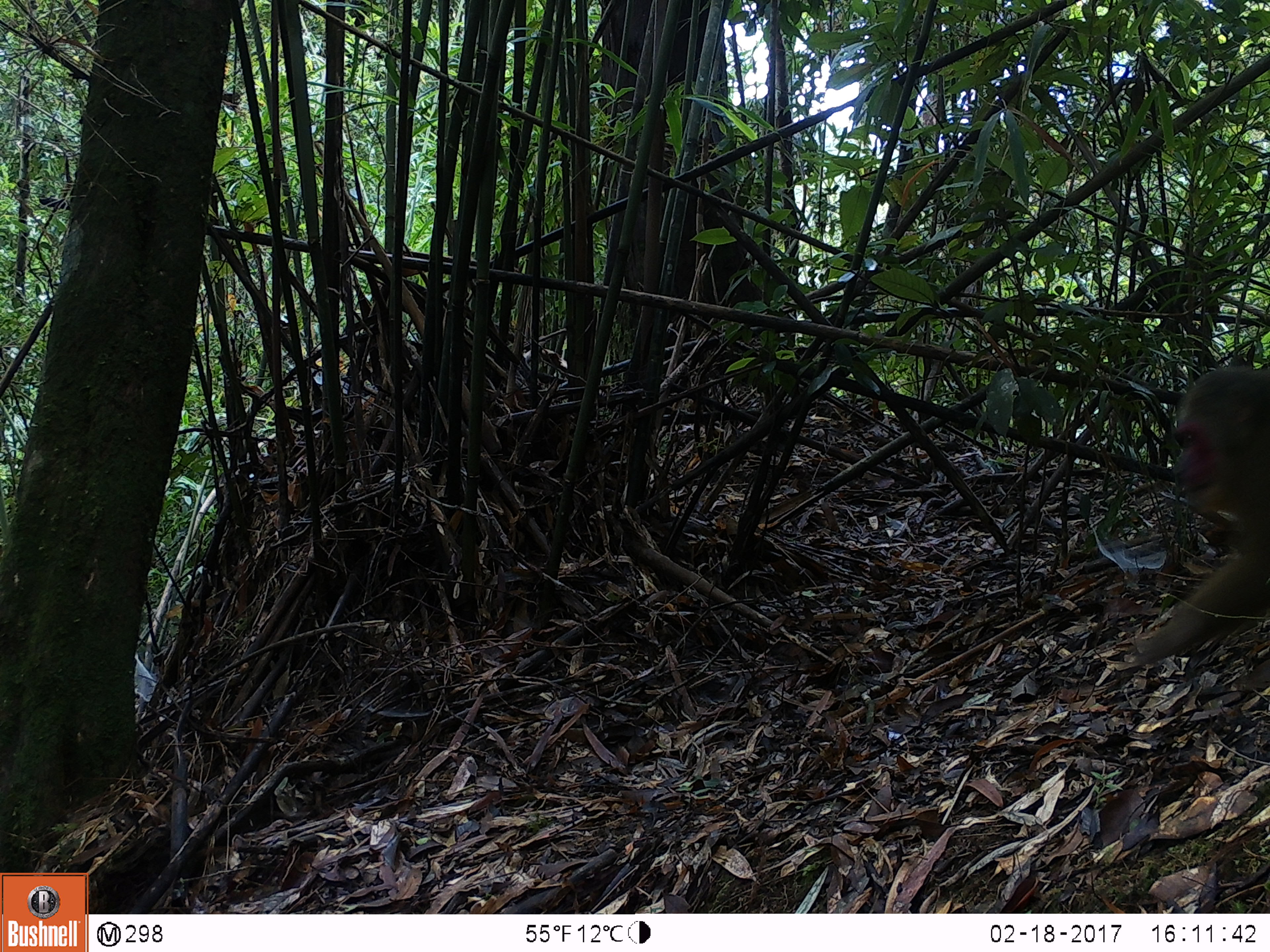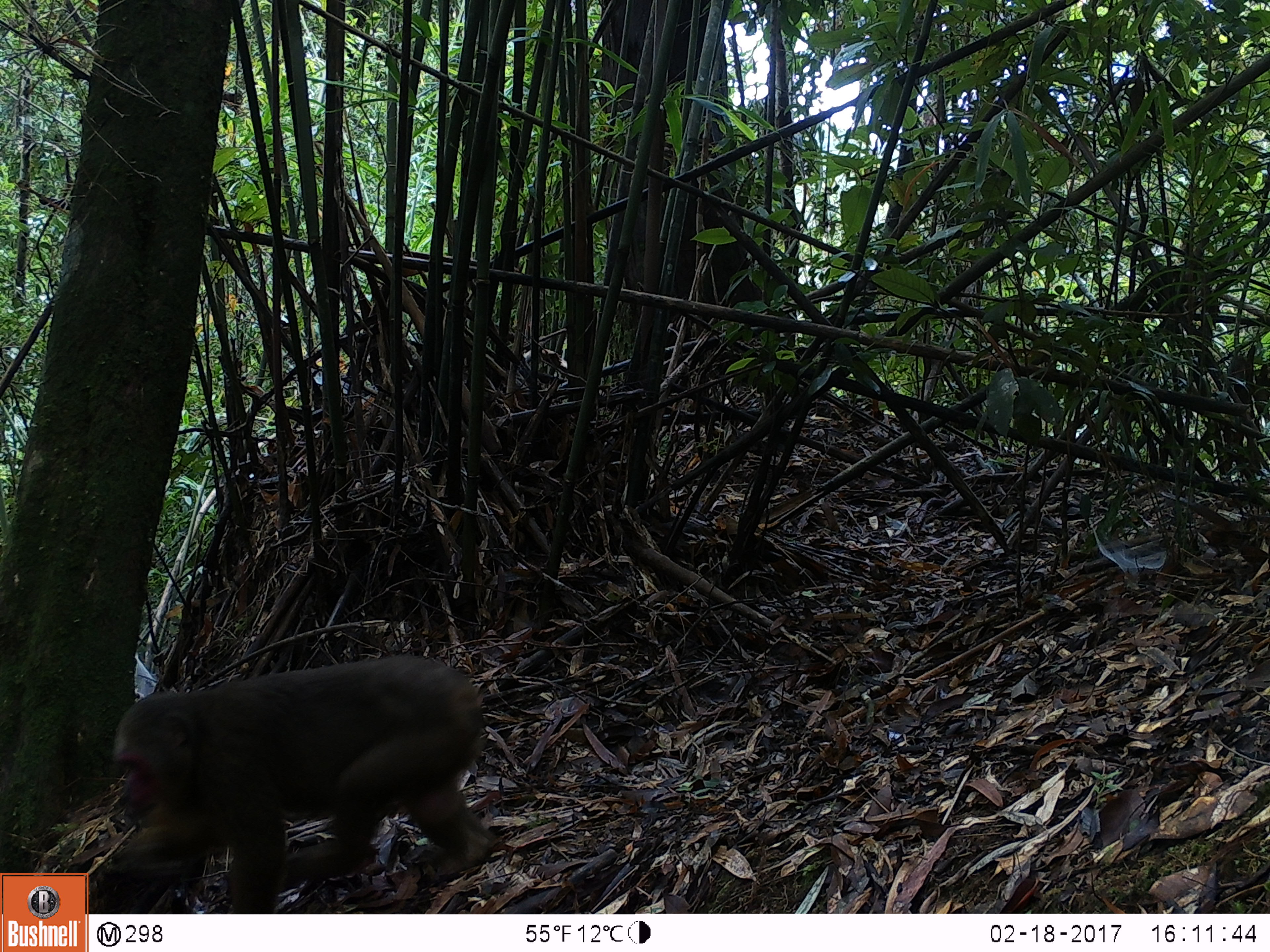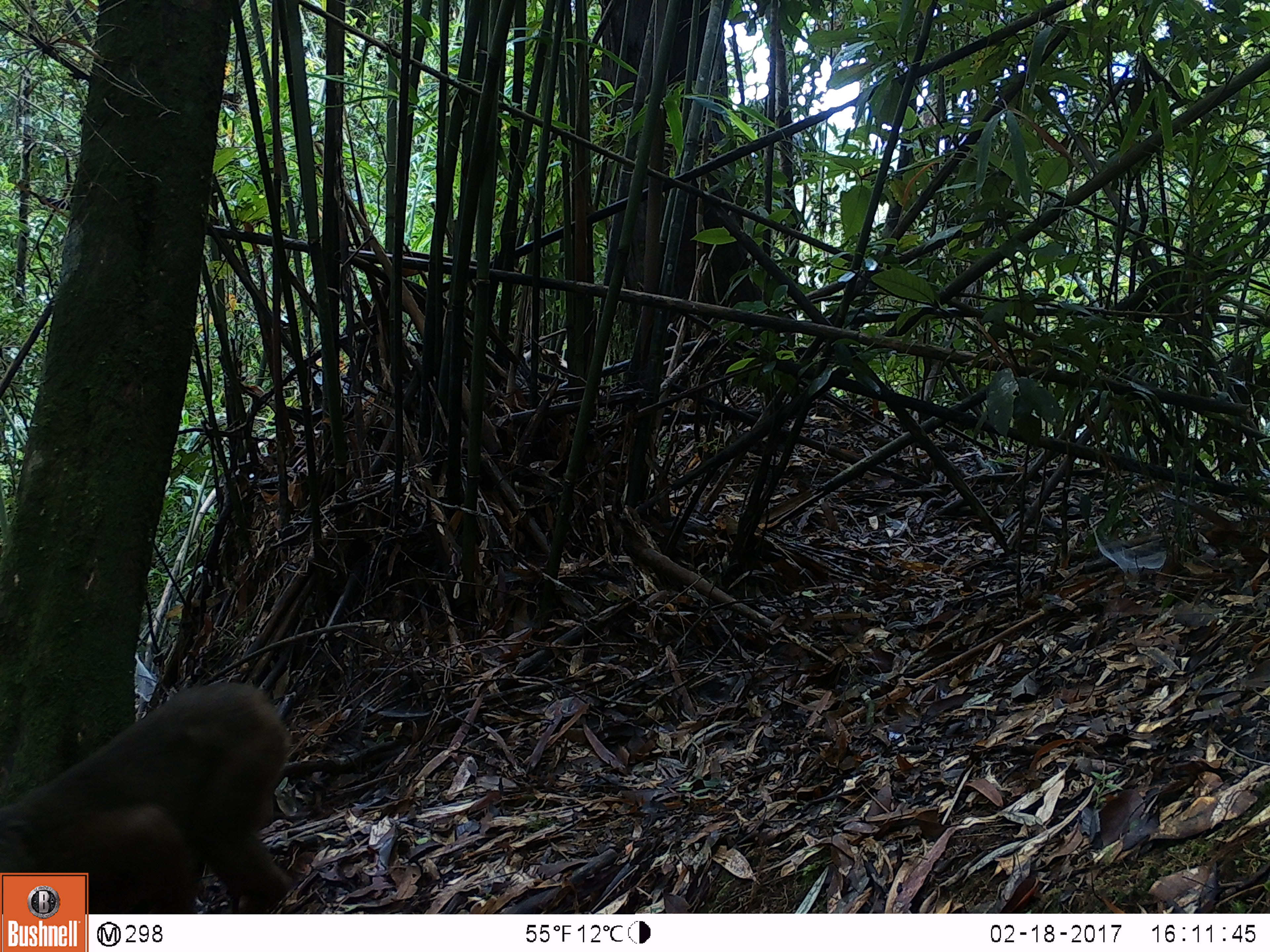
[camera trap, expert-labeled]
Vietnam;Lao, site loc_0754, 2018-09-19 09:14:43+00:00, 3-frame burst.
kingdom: Animalia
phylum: Chordata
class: Mammalia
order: Primates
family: Cercopithecidae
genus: Macaca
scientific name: Macaca arctoides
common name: stump-tailed macaque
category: stump tailed macaque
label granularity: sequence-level